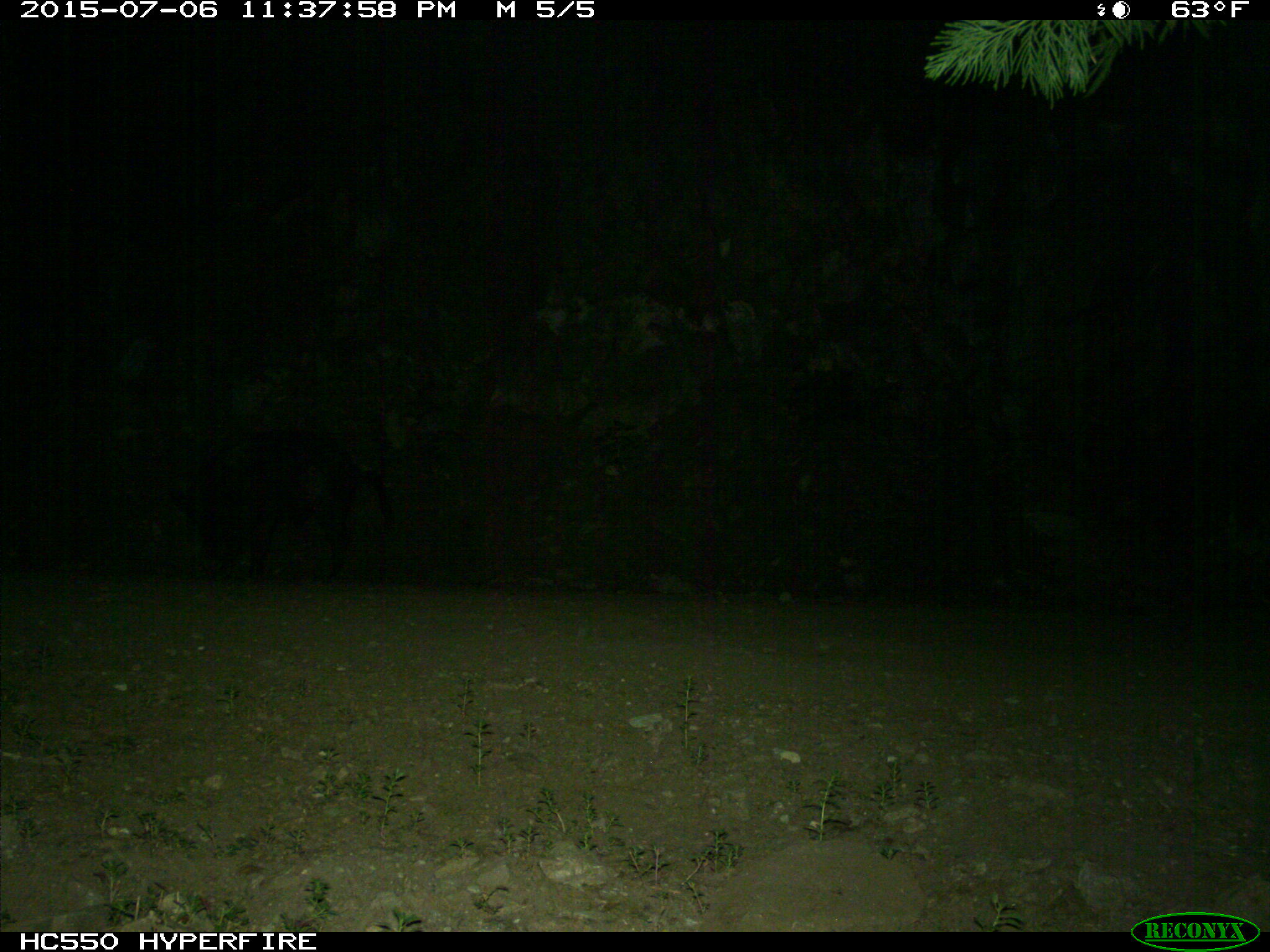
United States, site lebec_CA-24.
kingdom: Animalia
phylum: Chordata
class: Mammalia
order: Artiodactyla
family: Suidae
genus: Sus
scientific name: Sus scrofa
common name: wild boar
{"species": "Sus scrofa (wild boar)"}